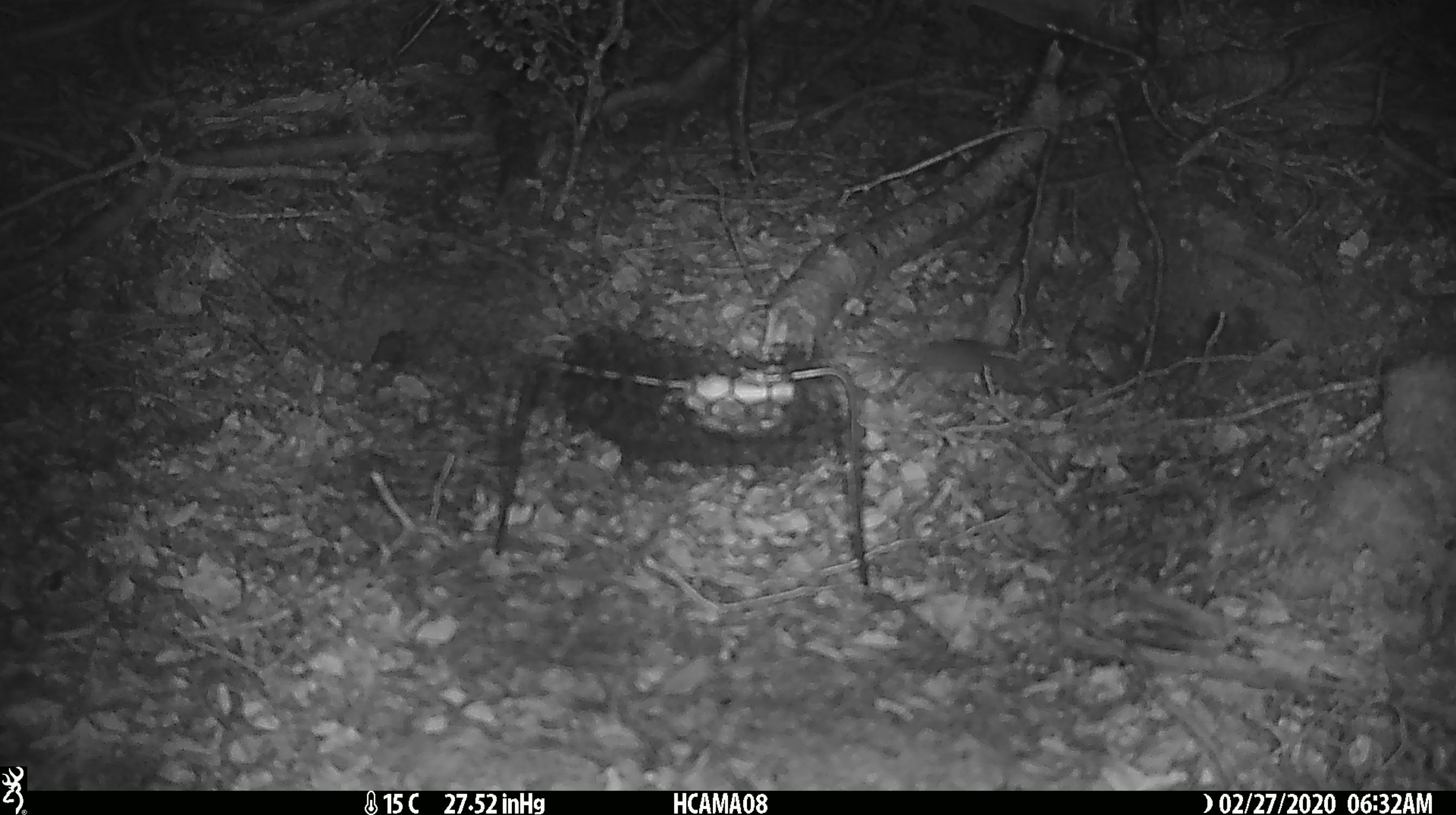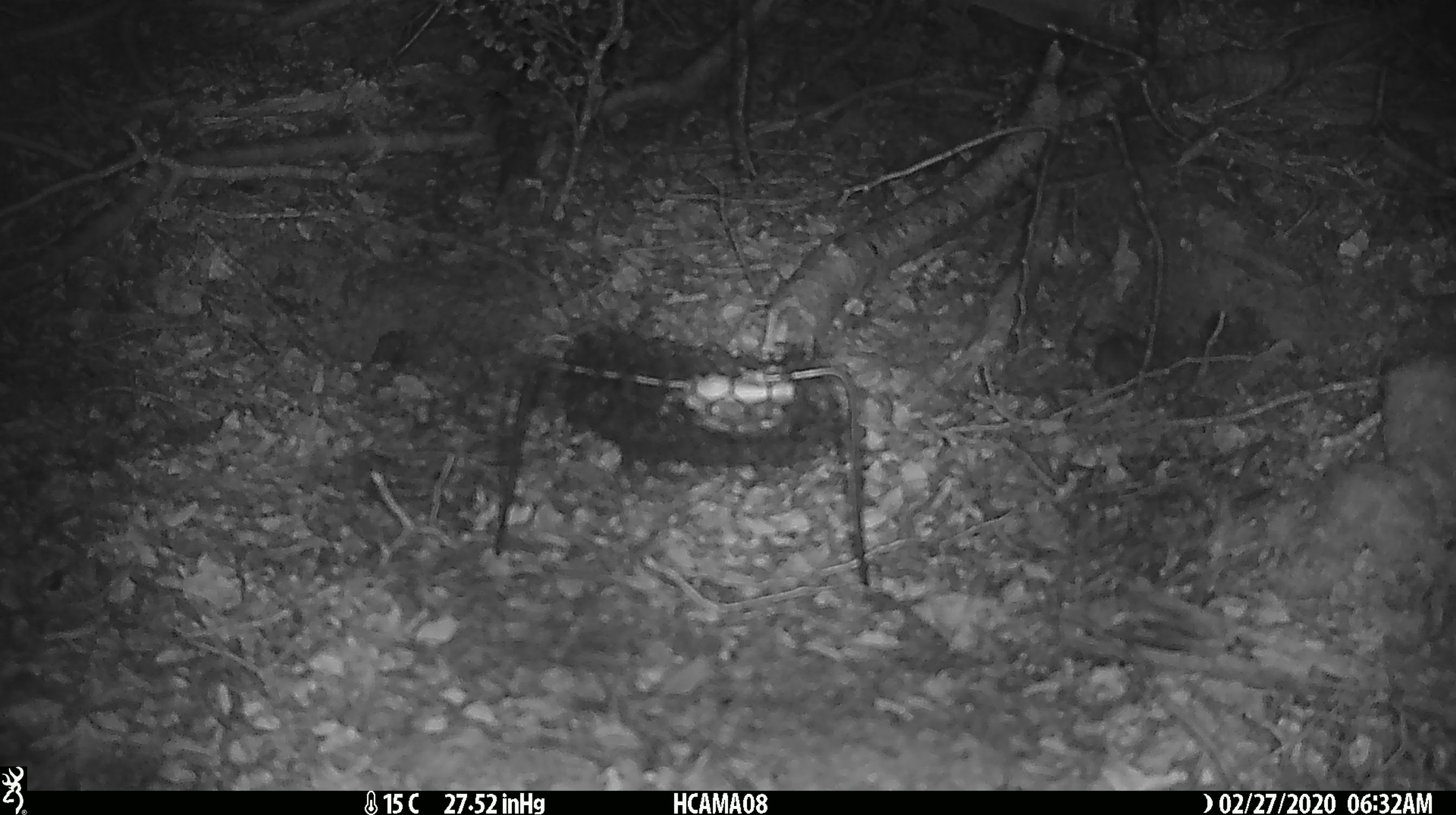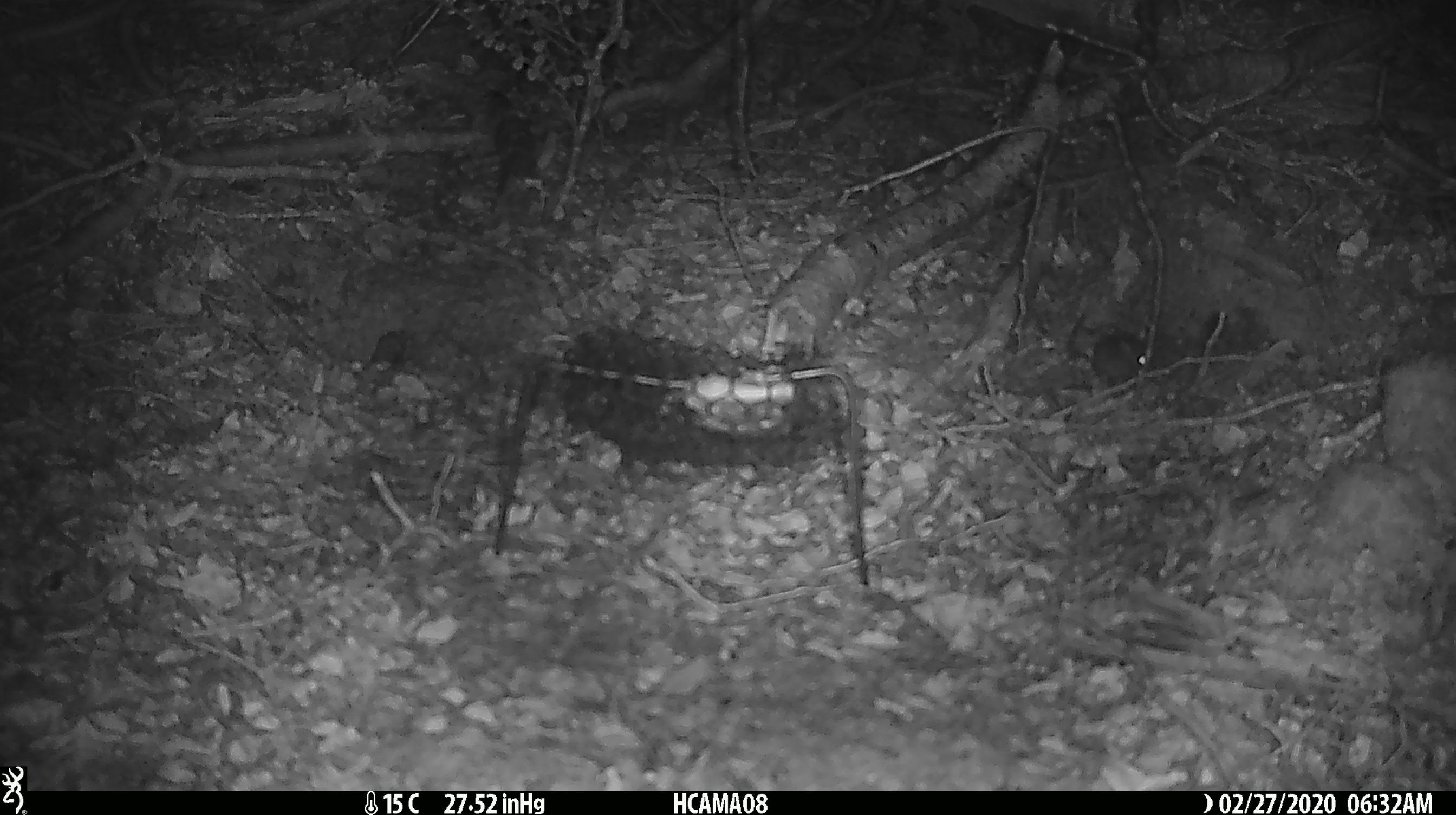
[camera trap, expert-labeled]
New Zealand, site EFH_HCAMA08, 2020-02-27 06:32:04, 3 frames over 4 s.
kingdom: Animalia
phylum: Chordata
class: Mammalia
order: Rodentia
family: Muridae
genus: Mus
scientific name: Mus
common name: mouse